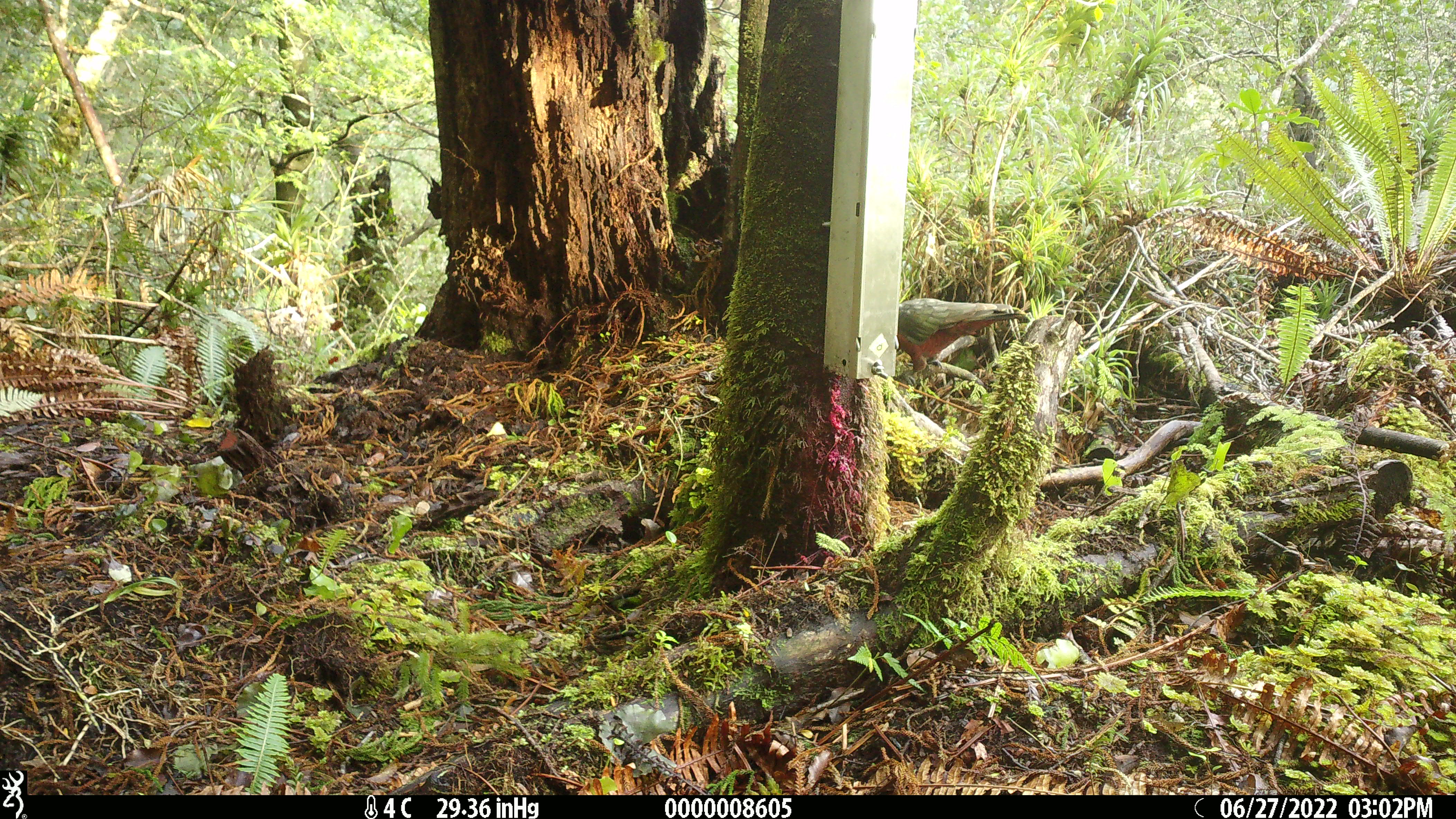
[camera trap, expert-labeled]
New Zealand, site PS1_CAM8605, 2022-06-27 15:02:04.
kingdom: Animalia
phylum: Chordata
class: Aves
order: Psittaciformes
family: Strigopidae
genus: Nestor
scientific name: Nestor notabilis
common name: kea